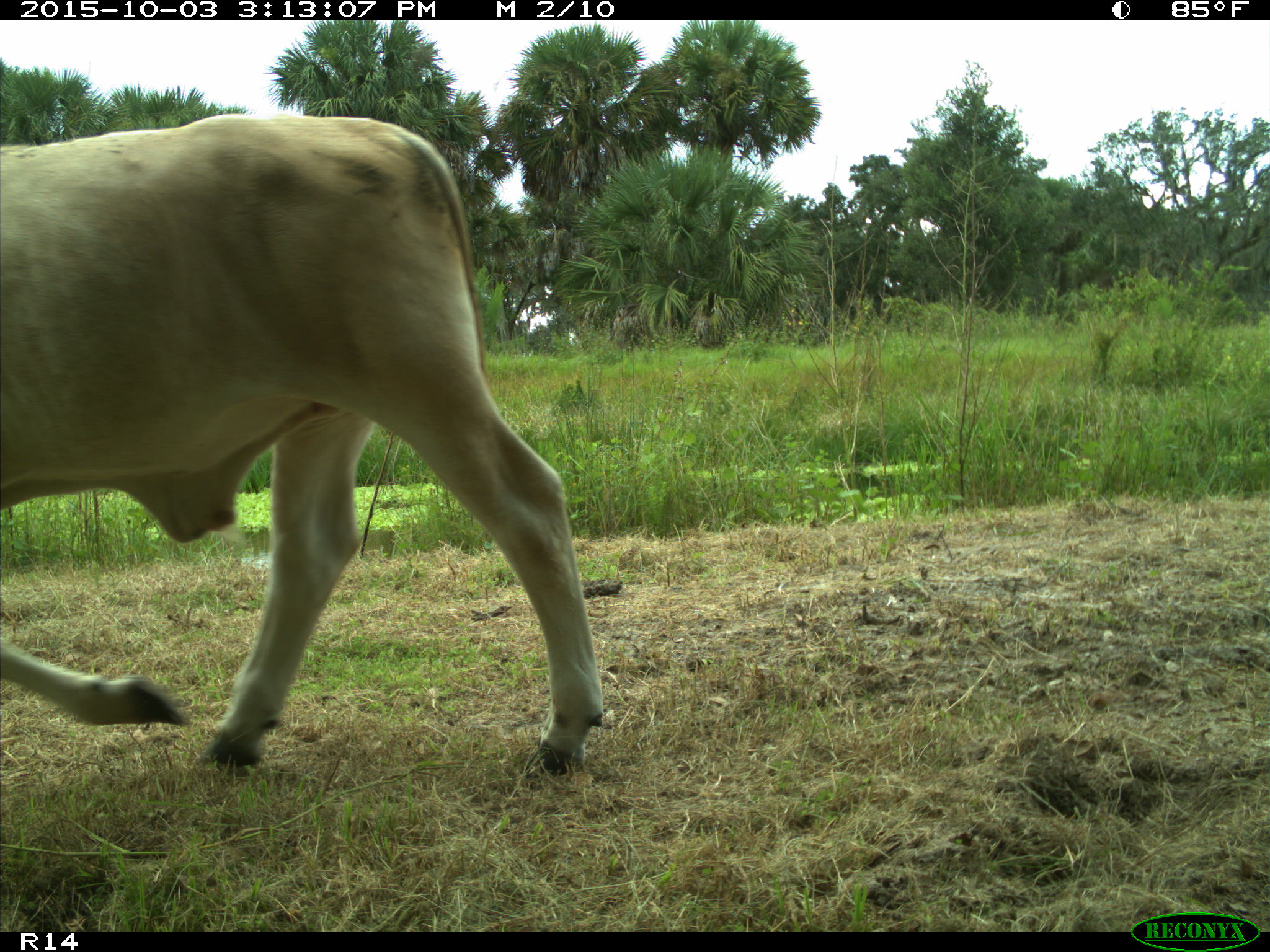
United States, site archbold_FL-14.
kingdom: Animalia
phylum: Chordata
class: Mammalia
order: Artiodactyla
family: Bovidae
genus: Bos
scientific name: Bos taurus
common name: domestic cow